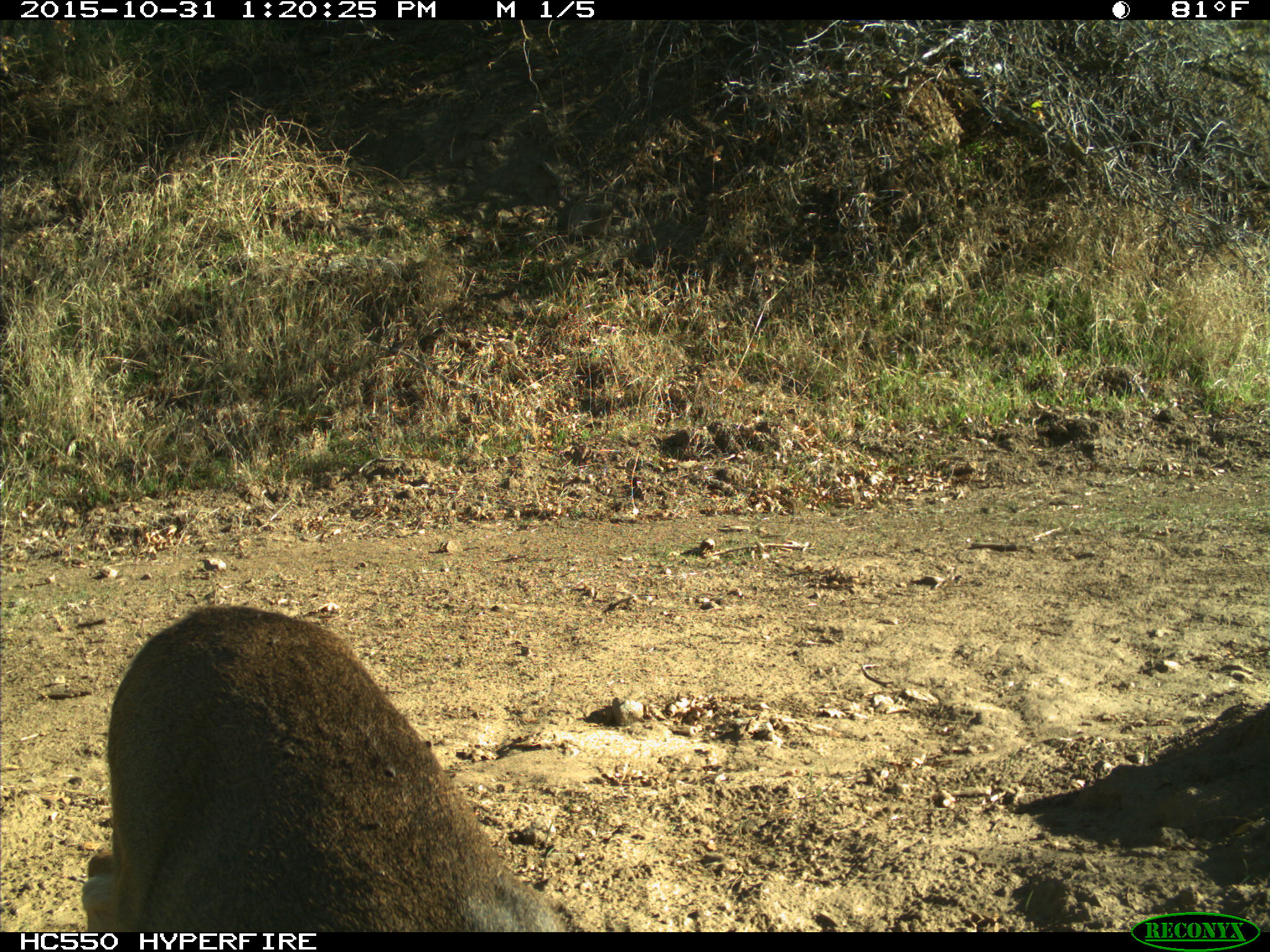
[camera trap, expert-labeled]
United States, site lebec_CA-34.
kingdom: Animalia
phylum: Chordata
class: Mammalia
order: Artiodactyla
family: Cervidae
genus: Odocoileus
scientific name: Odocoileus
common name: deer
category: unidentified deer